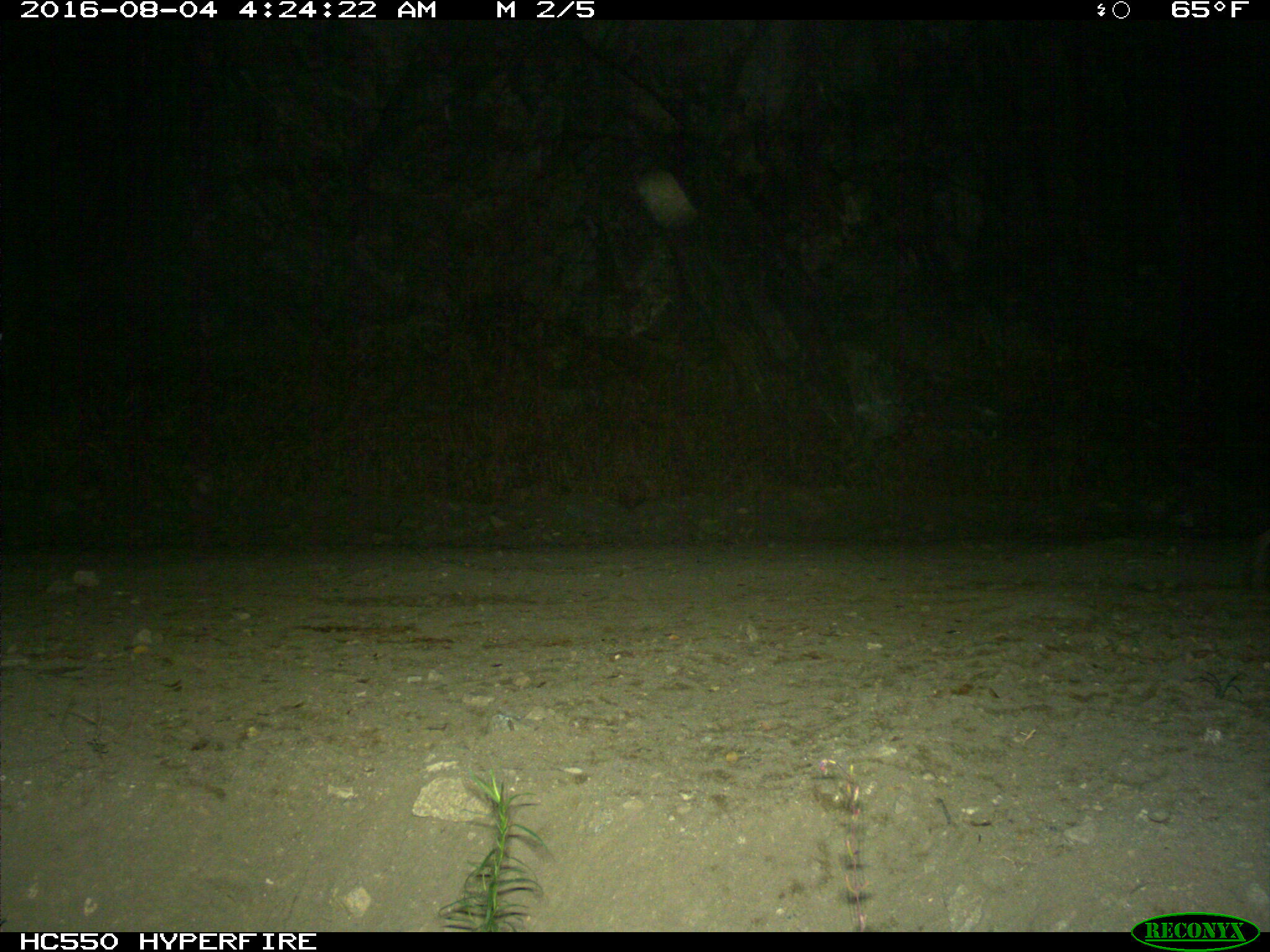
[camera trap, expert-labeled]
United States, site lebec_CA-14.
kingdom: Animalia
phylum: Chordata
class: Mammalia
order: Lagomorpha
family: Leporidae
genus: Lepus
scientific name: Lepus californicus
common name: black-tailed jackrabbit